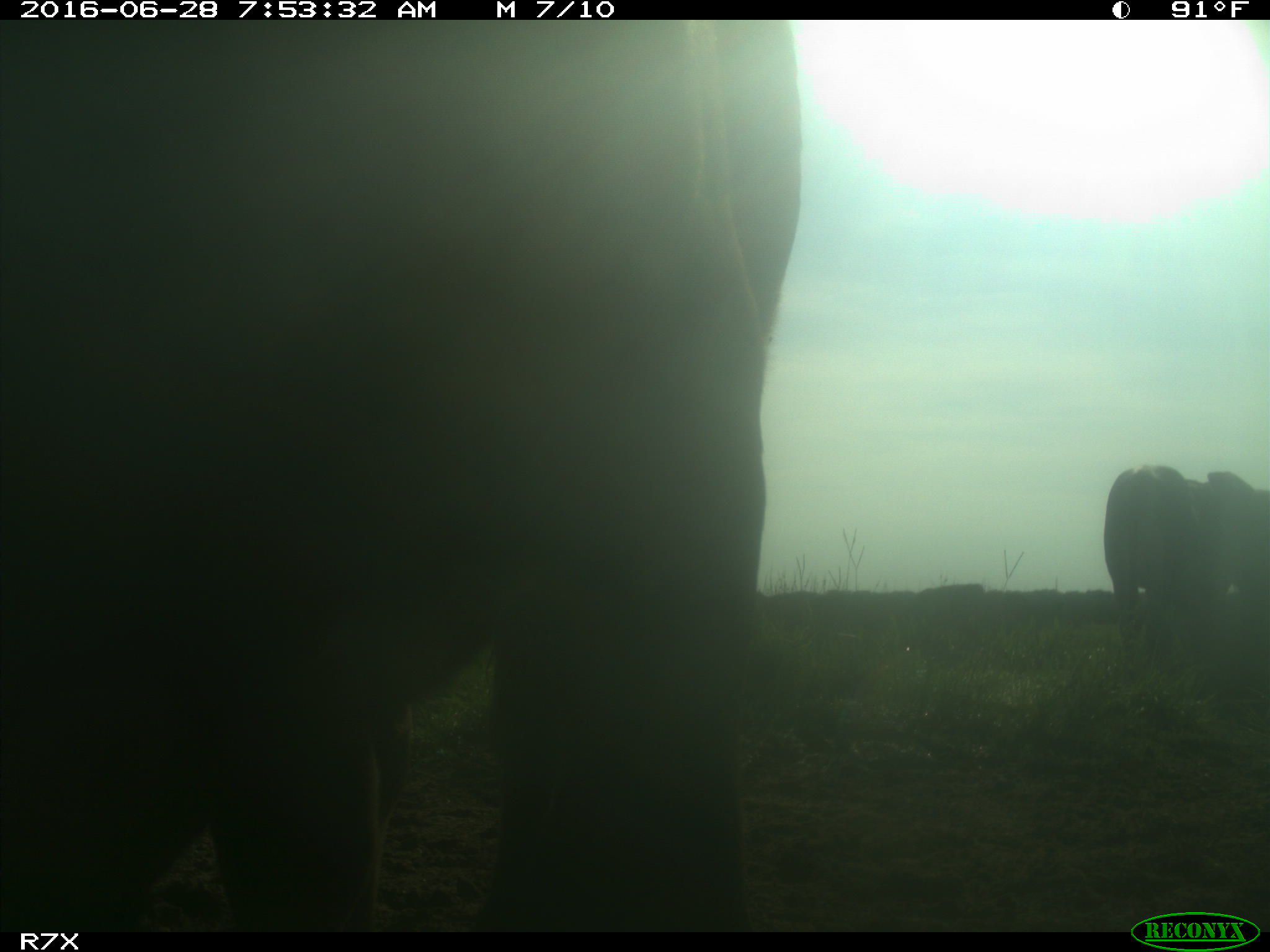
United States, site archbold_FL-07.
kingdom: Animalia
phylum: Chordata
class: Mammalia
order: Artiodactyla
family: Bovidae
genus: Bos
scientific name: Bos taurus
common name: domestic cow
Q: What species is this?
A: Bos taurus (domestic cow).